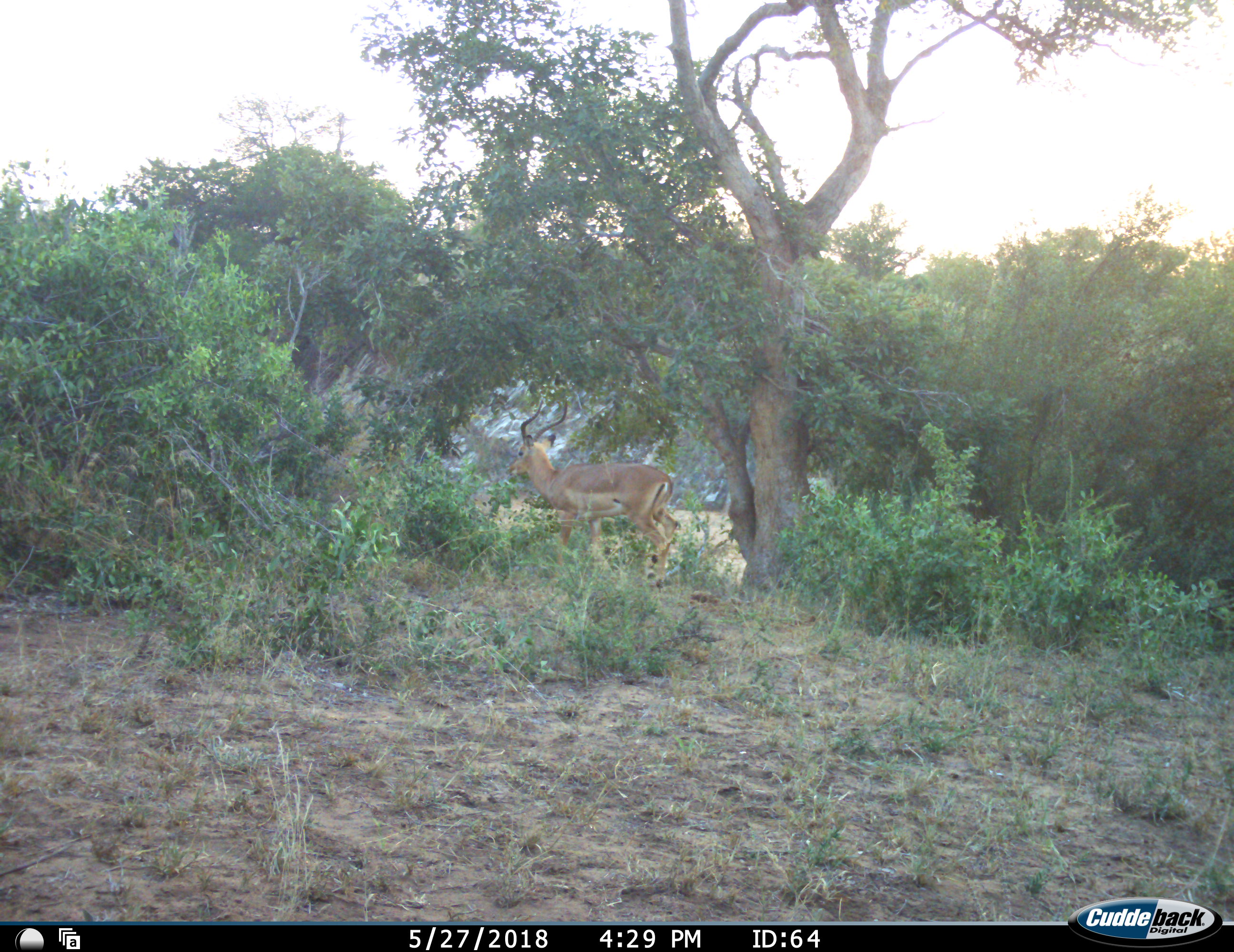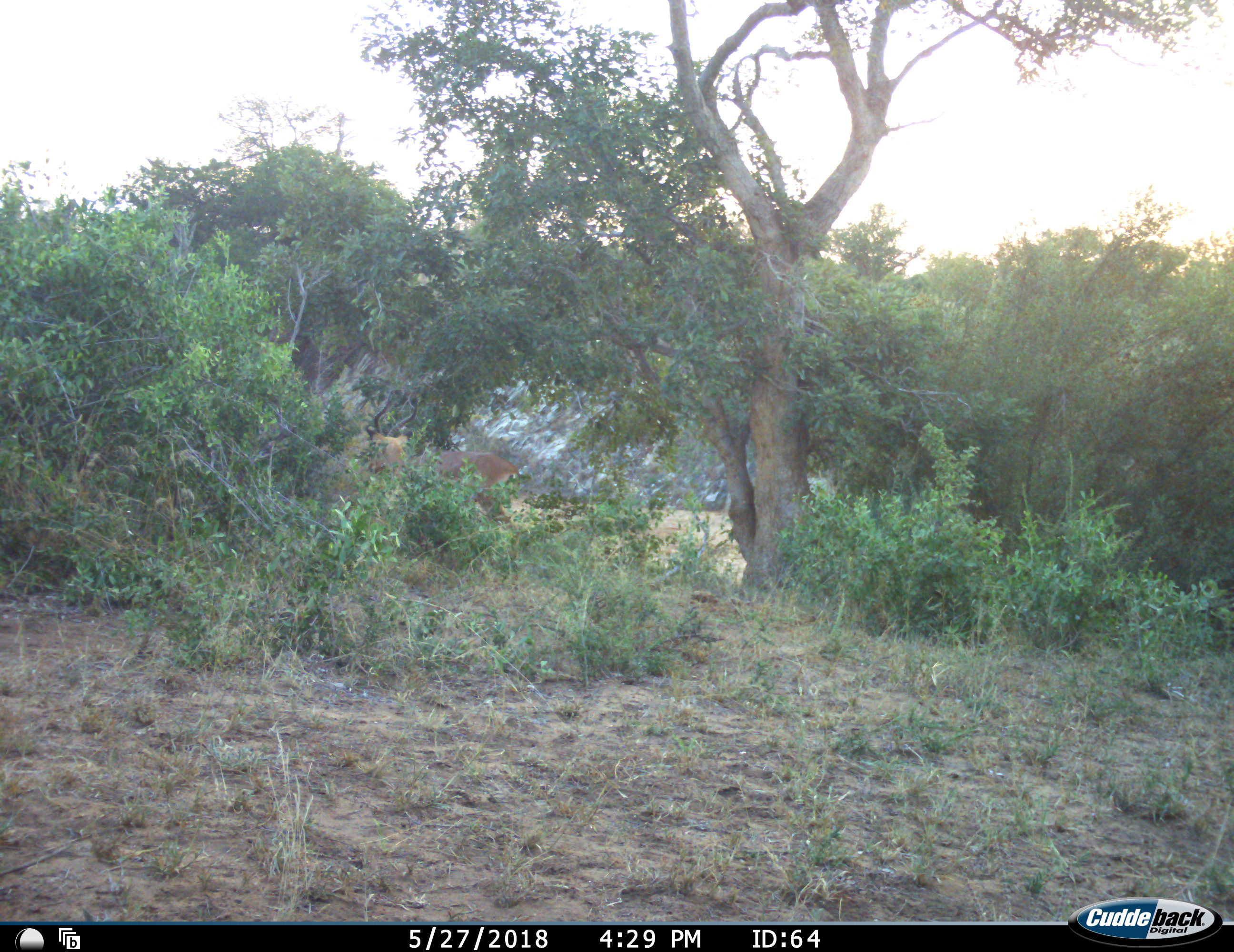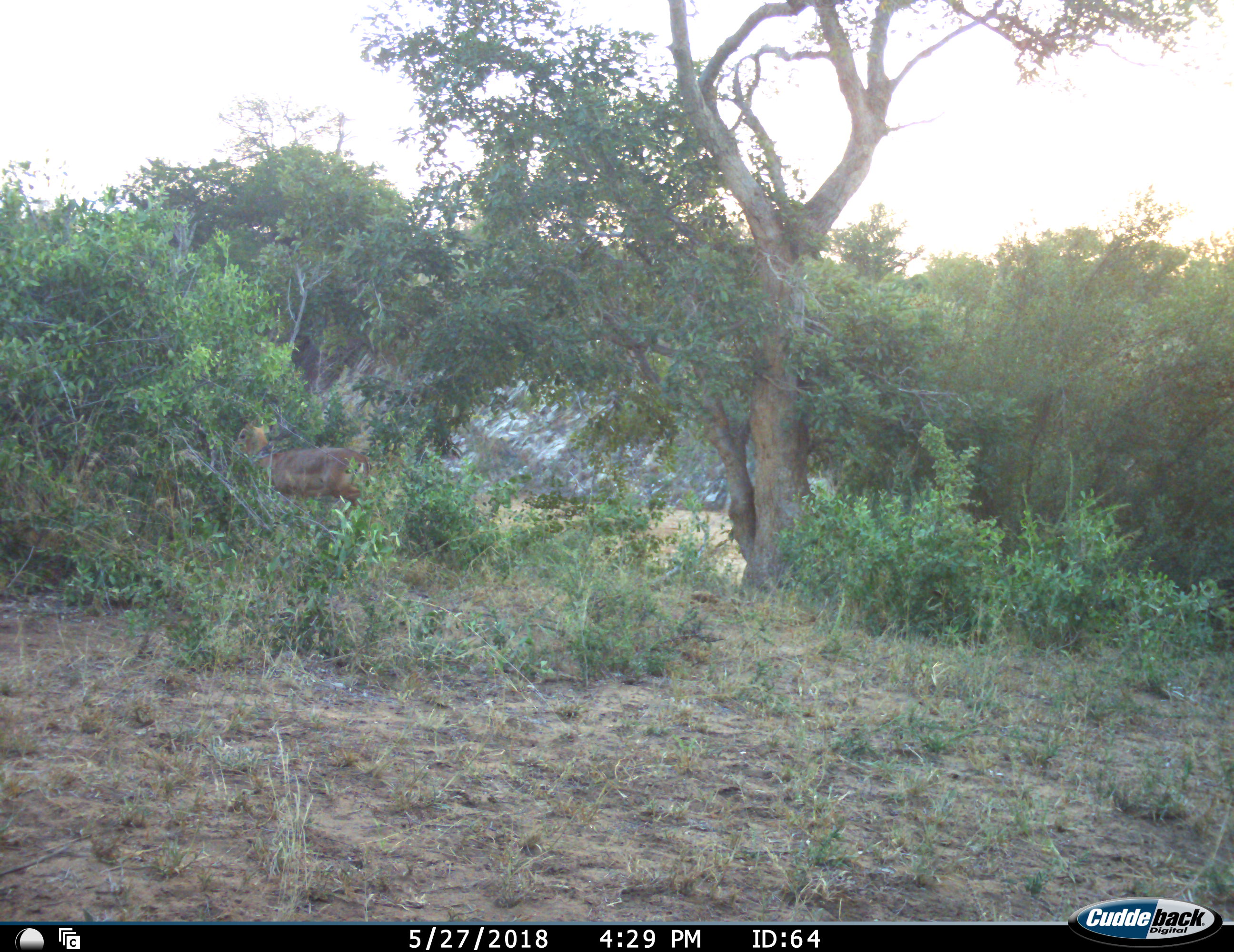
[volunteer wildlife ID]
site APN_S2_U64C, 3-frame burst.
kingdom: Animalia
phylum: Chordata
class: Mammalia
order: Artiodactyla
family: Bovidae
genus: Aepyceros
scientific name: Aepyceros melampus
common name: impala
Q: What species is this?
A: Impala (Aepyceros melampus).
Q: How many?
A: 1.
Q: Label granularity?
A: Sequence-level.